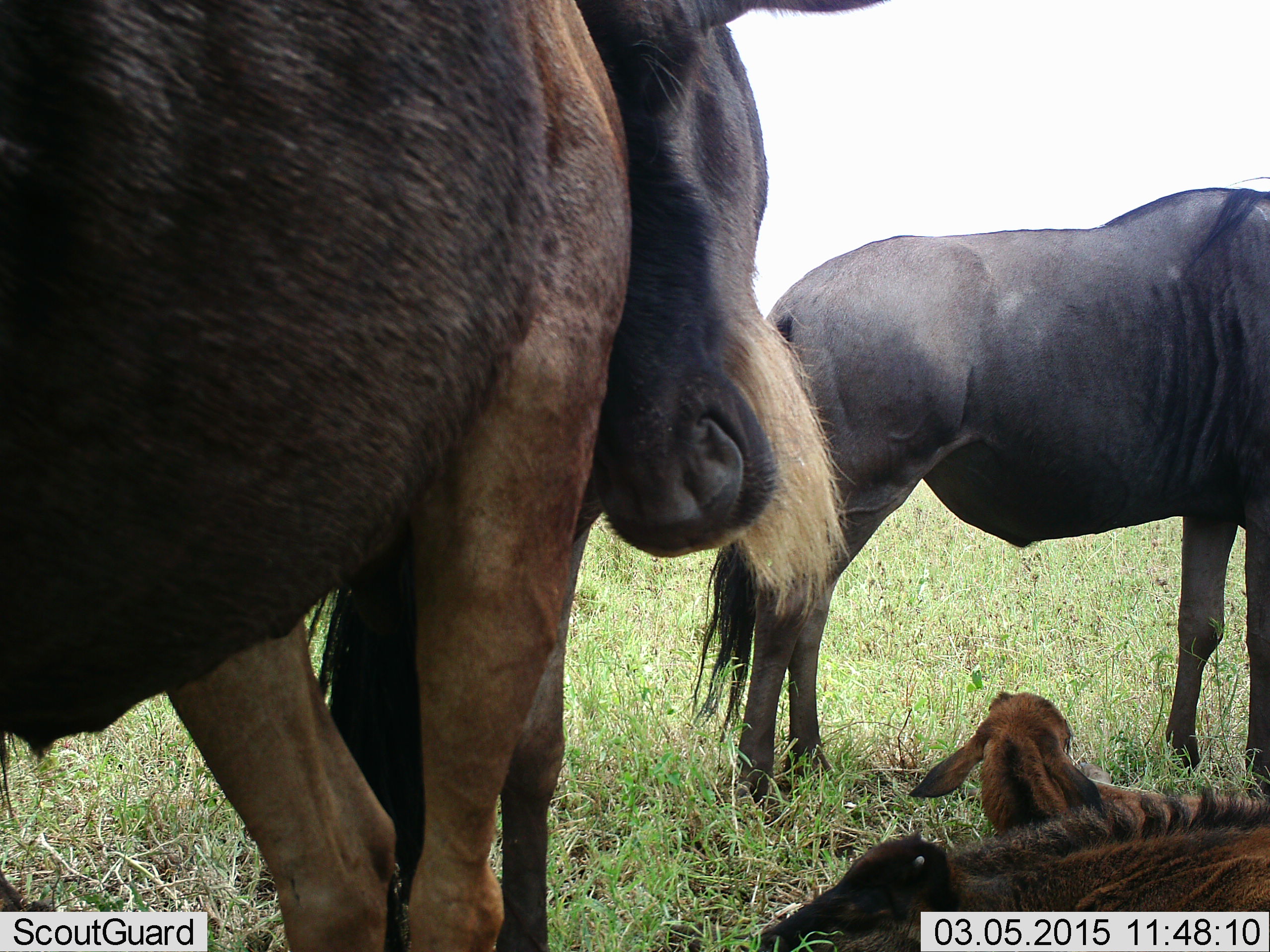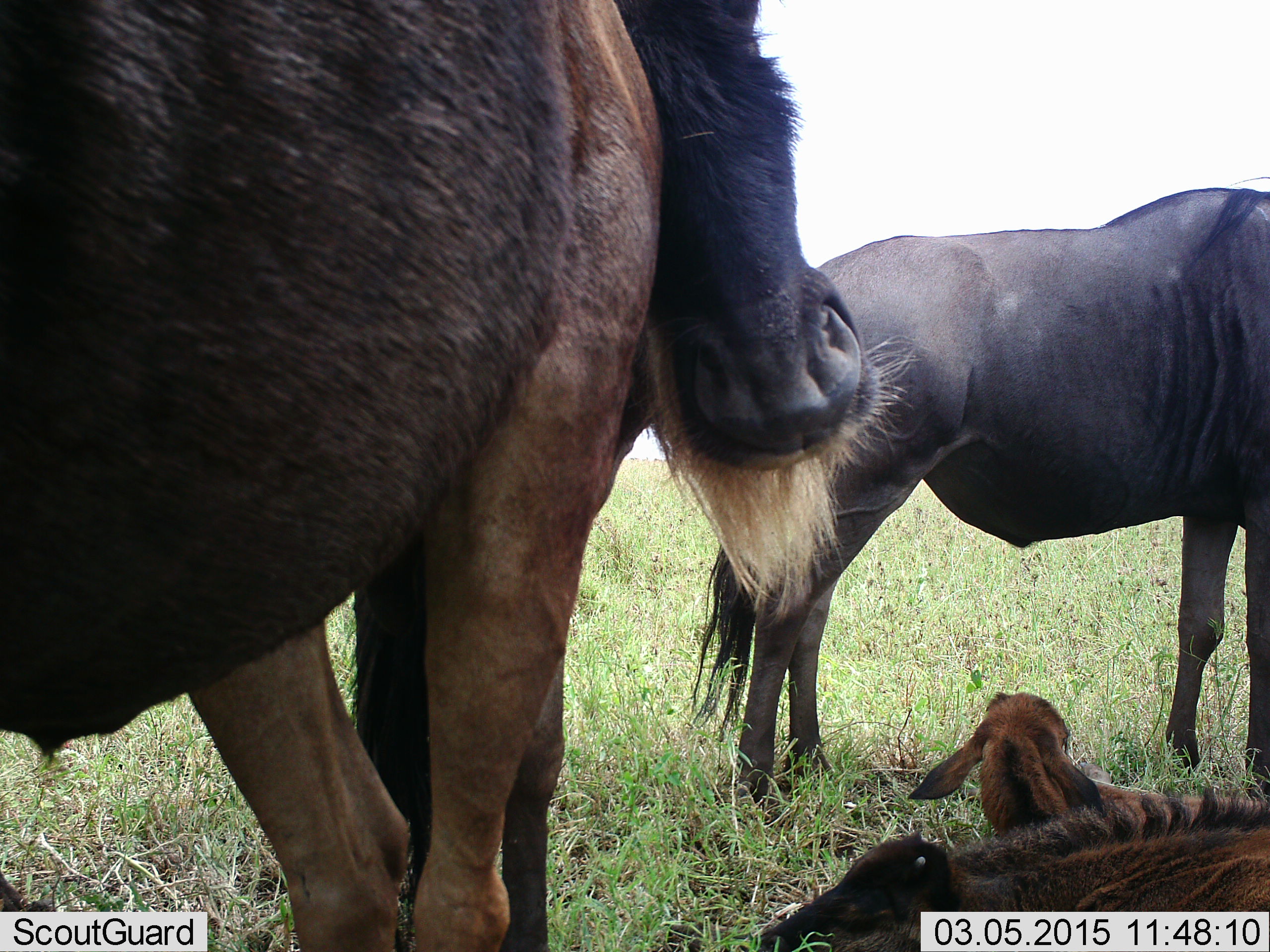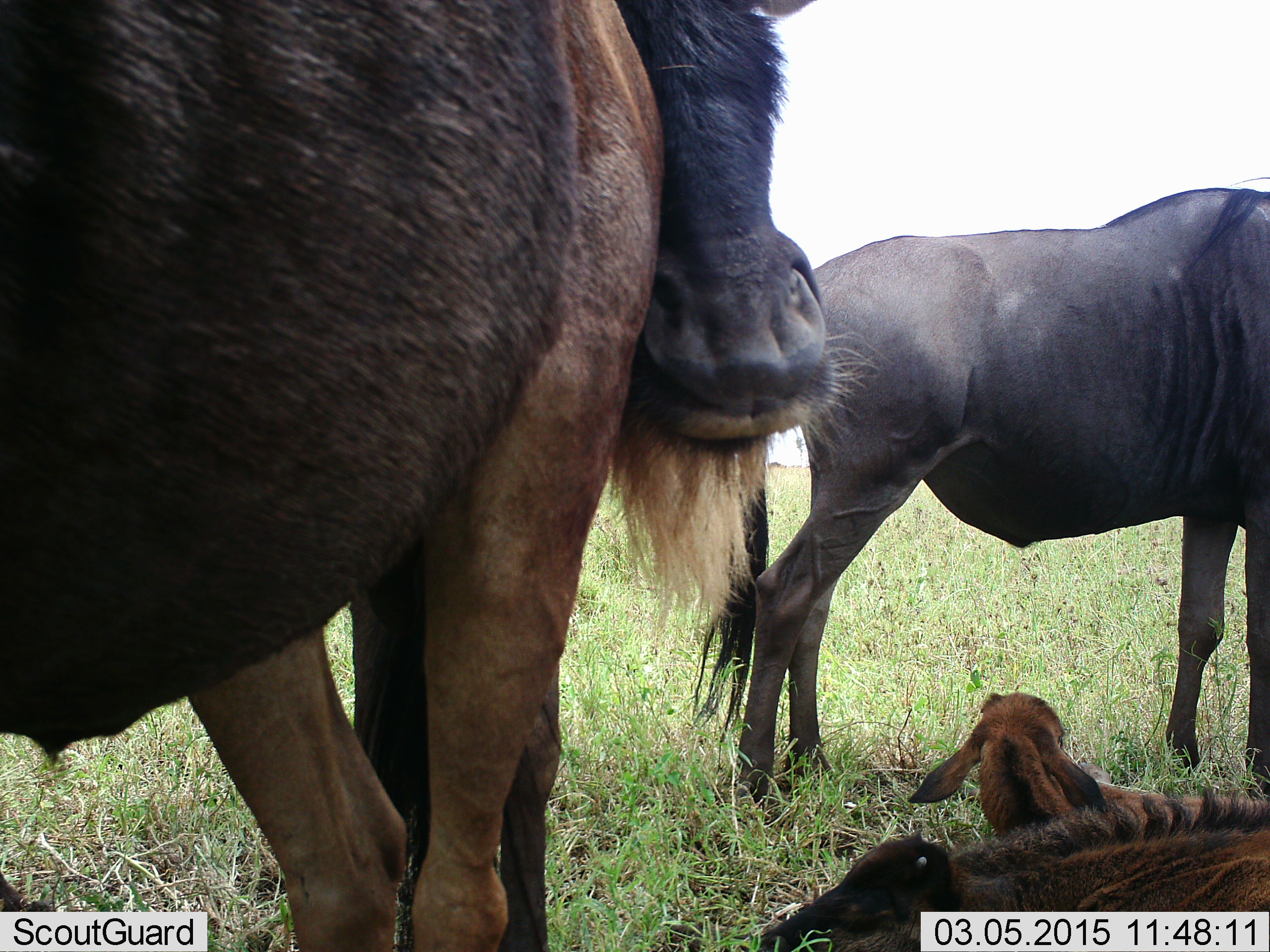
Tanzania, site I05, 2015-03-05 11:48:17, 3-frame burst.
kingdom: Animalia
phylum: Chordata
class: Mammalia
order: Artiodactyla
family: Bovidae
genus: Connochaetes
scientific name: Connochaetes taurinus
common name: blue wildebeest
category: wildebeest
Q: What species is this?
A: Wildebeest (blue wildebeest) (Connochaetes taurinus).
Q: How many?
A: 4.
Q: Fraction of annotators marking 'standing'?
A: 80%.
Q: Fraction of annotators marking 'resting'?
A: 90%.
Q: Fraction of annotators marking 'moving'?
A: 10%.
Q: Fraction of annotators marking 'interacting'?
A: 40%.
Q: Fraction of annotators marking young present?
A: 70%.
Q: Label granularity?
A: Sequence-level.